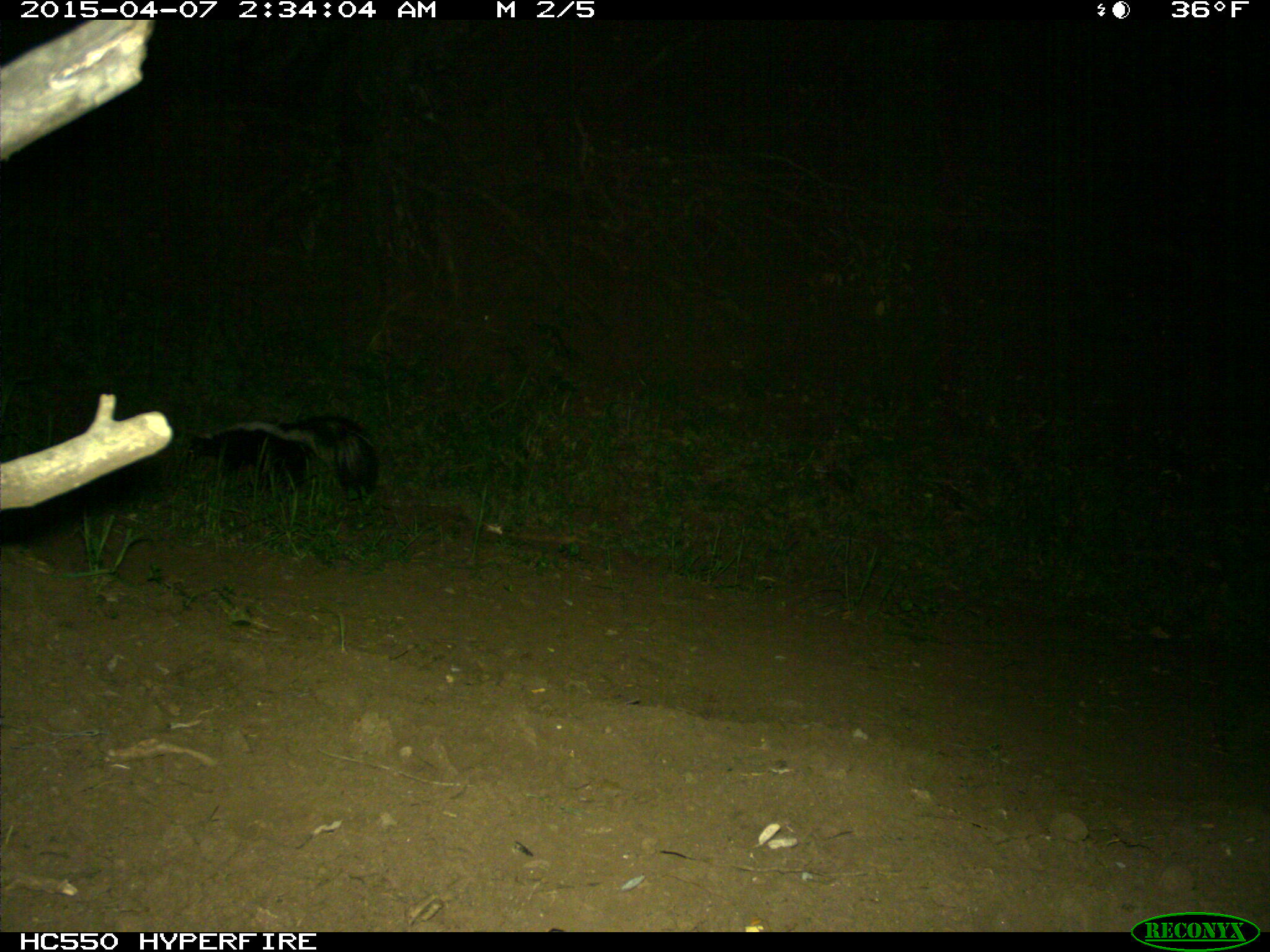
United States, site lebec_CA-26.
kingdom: Animalia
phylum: Chordata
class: Mammalia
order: Carnivora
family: Mephitidae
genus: Mephitis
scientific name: Mephitis mephitis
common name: striped skunk